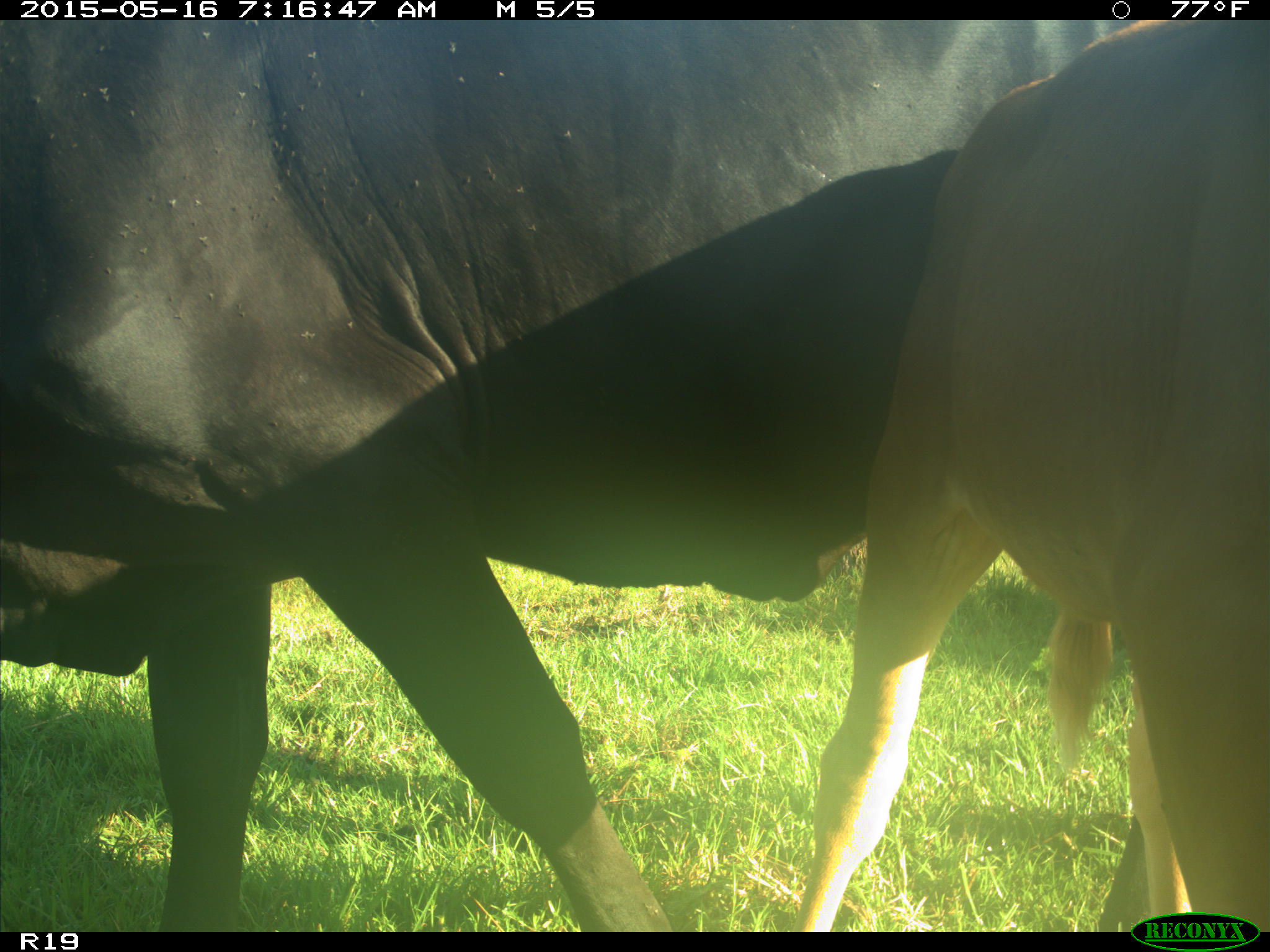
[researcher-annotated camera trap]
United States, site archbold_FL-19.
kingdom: Animalia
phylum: Chordata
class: Mammalia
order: Artiodactyla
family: Bovidae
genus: Bos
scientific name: Bos taurus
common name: domestic cow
Bos taurus (domestic cow).